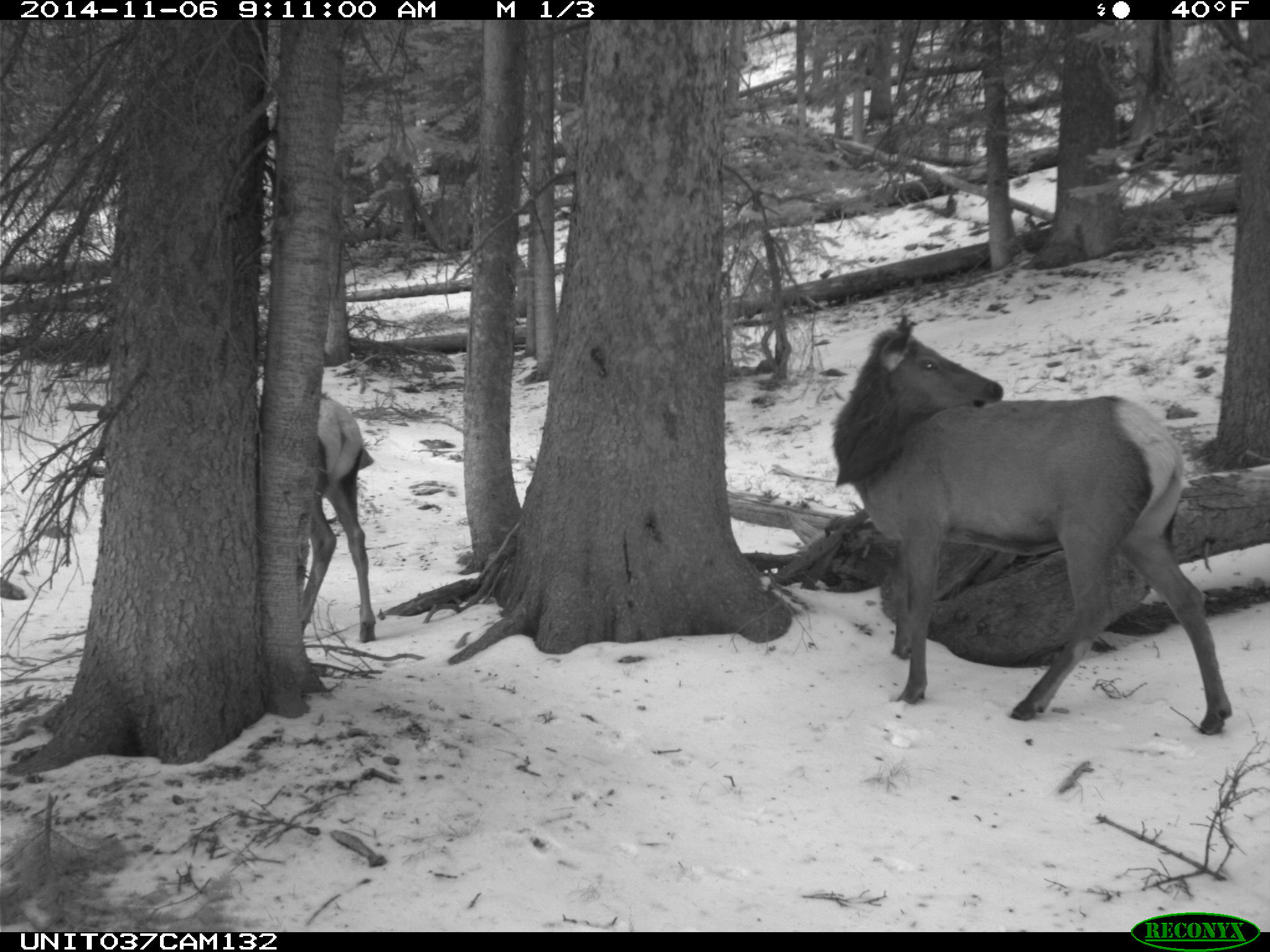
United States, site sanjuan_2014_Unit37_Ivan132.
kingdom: Animalia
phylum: Chordata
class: Mammalia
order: Artiodactyla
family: Cervidae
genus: Cervus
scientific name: Cervus elaphus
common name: red deer